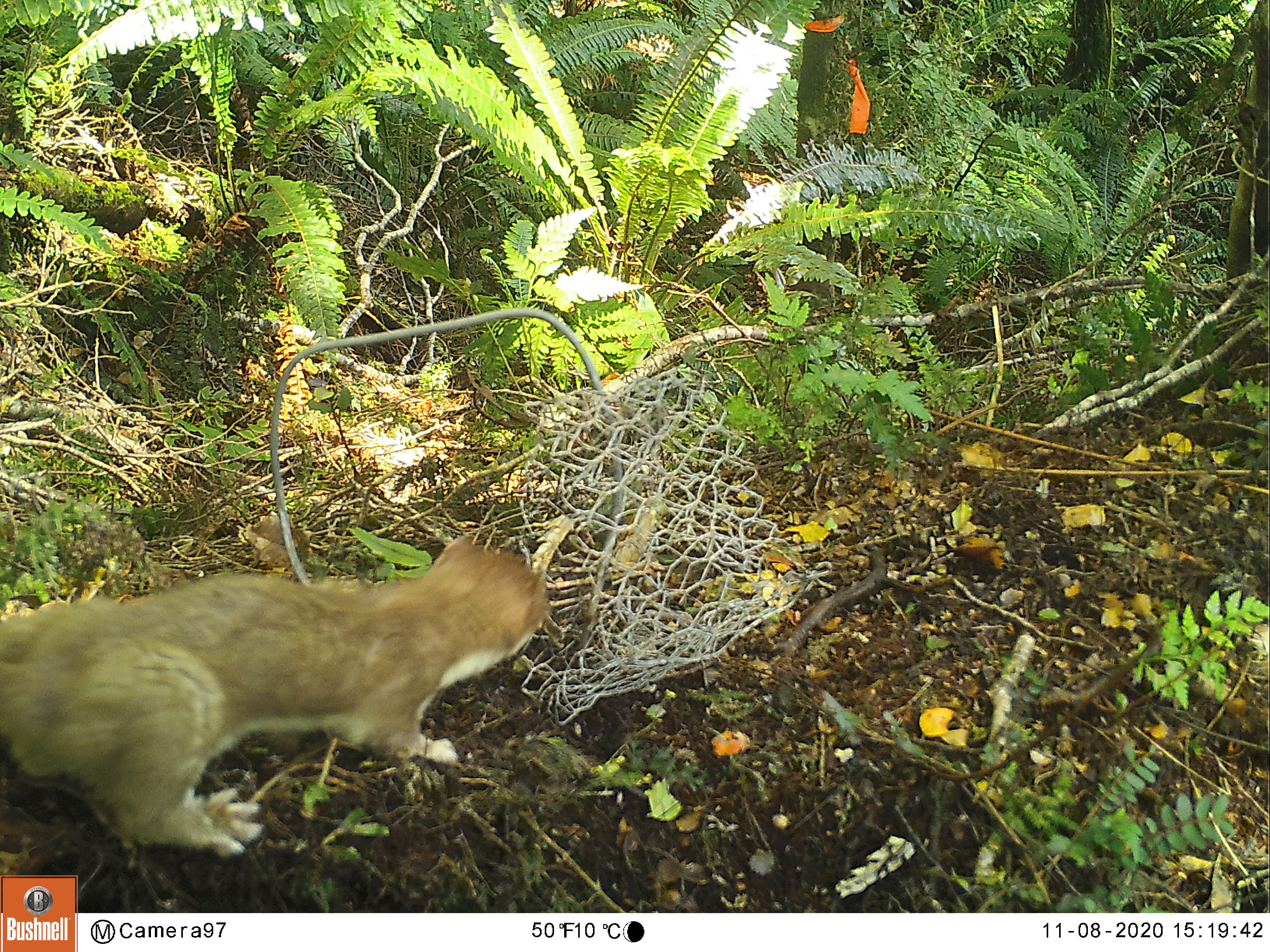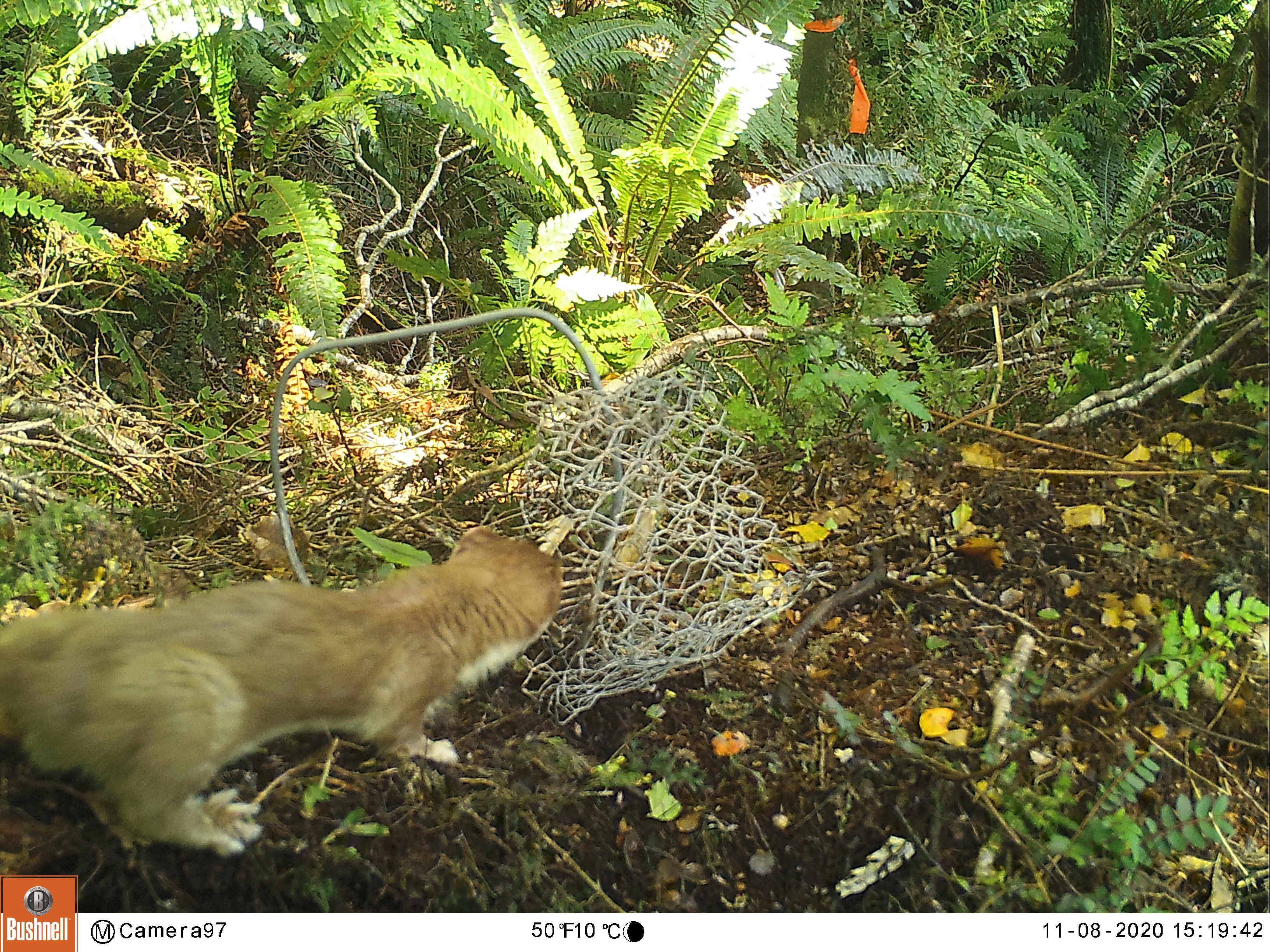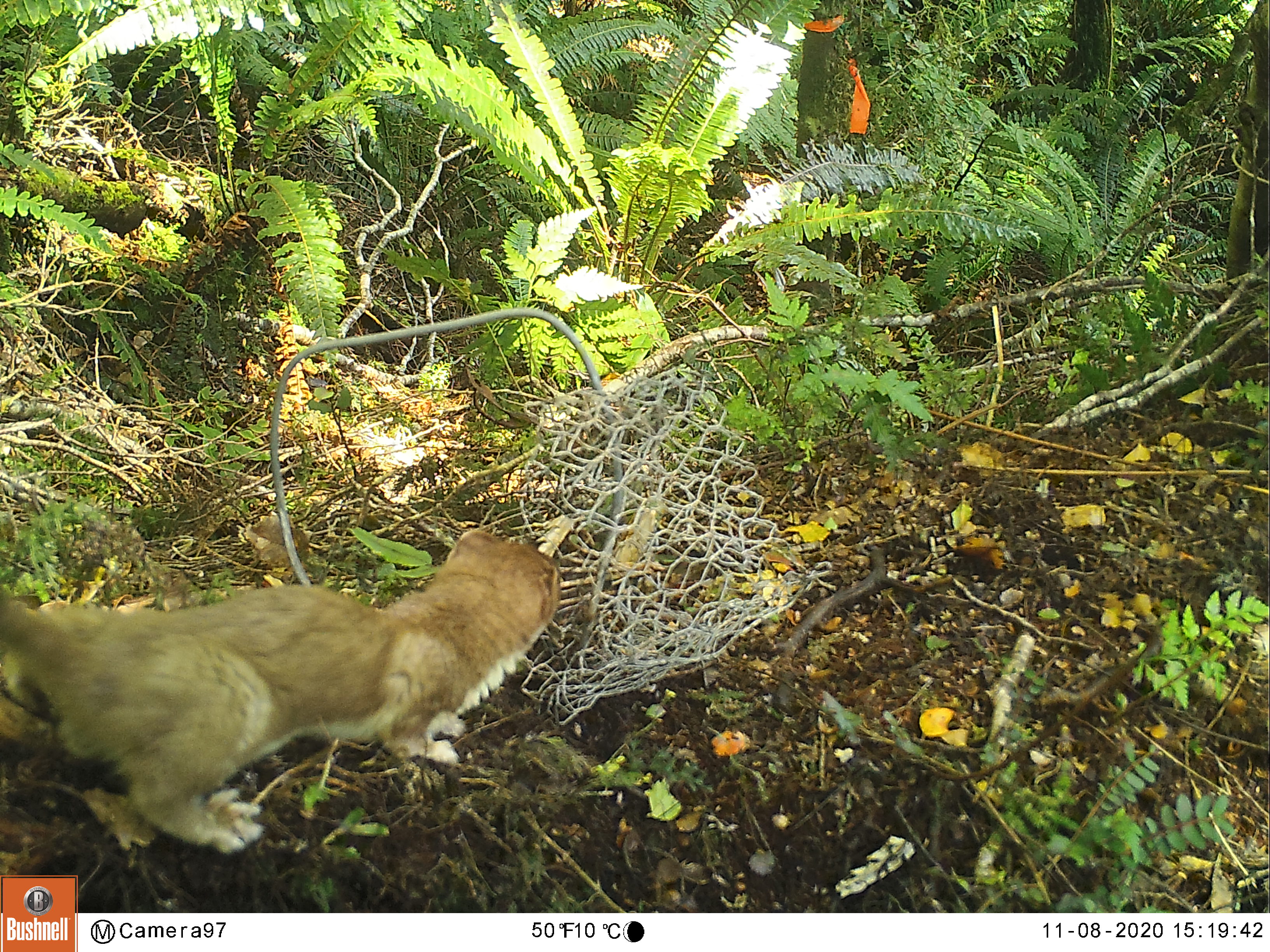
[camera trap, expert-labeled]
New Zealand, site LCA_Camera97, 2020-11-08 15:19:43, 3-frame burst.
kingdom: Animalia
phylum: Chordata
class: Mammalia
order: Carnivora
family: Mustelidae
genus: Mustela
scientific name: Mustela erminea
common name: stoat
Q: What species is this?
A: Stoat (Mustela erminea).